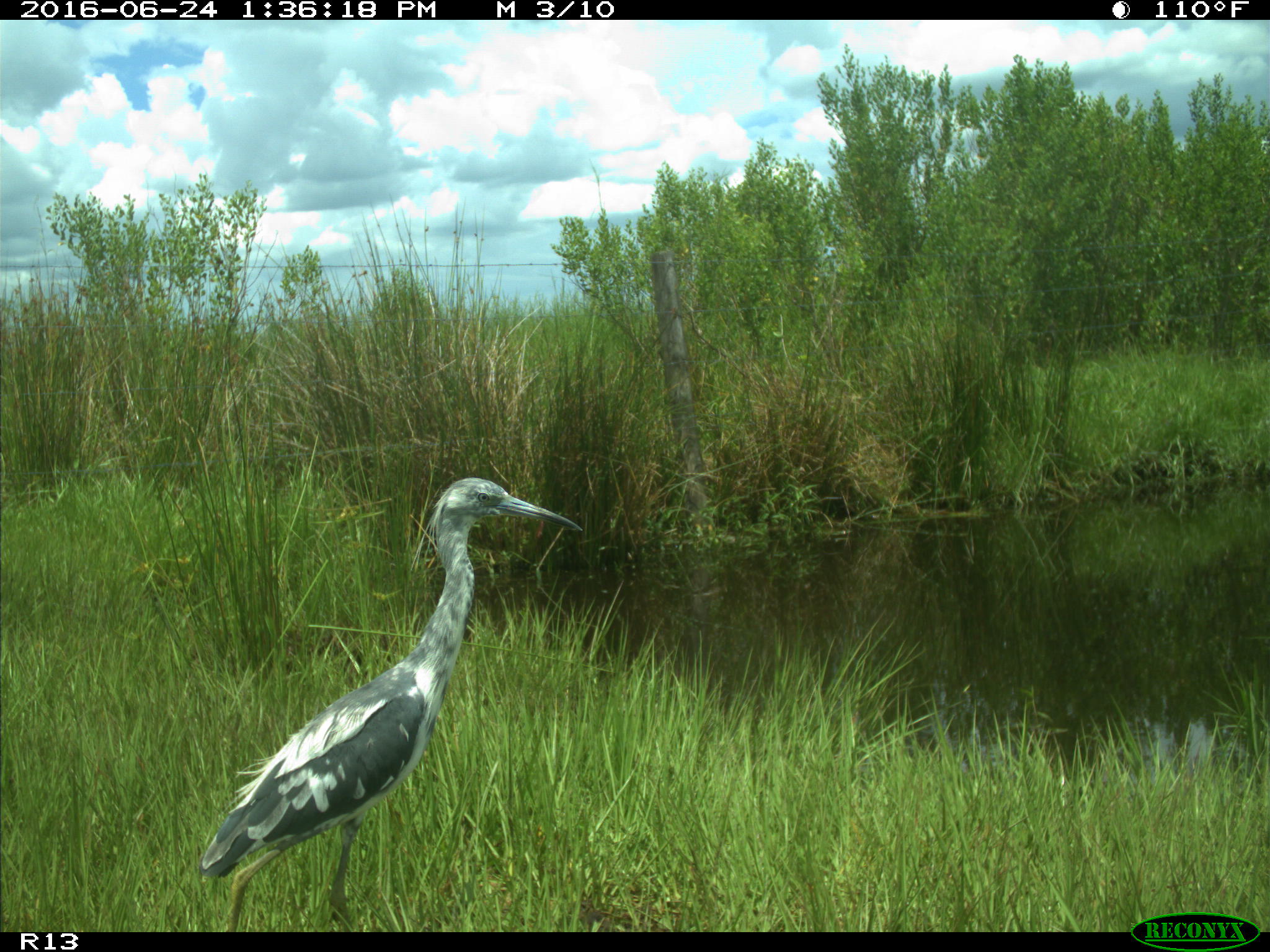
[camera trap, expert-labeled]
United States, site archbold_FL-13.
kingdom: Animalia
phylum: Chordata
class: Aves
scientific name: Aves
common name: birds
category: unidentified bird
Unidentified bird (birds) (Aves).